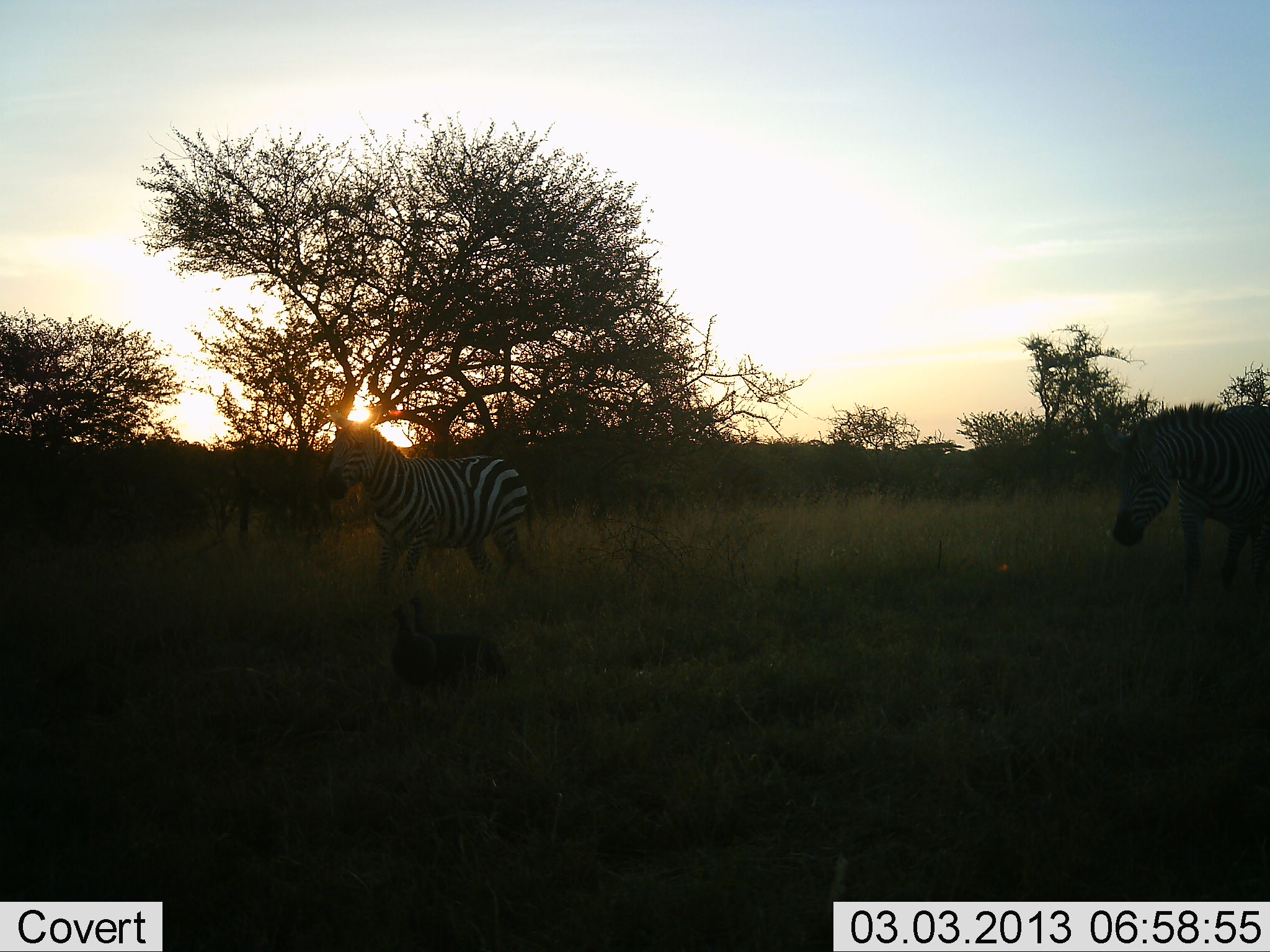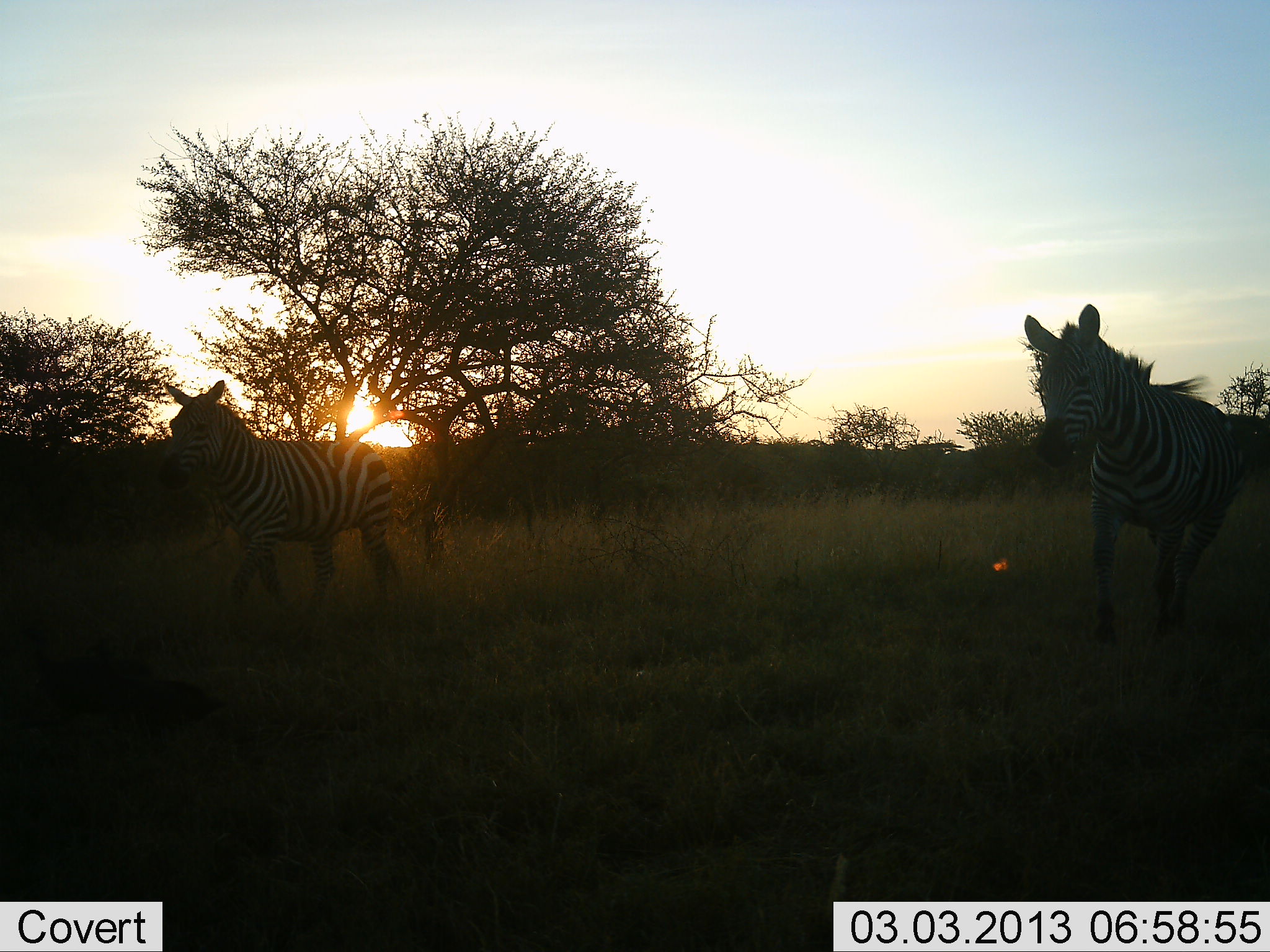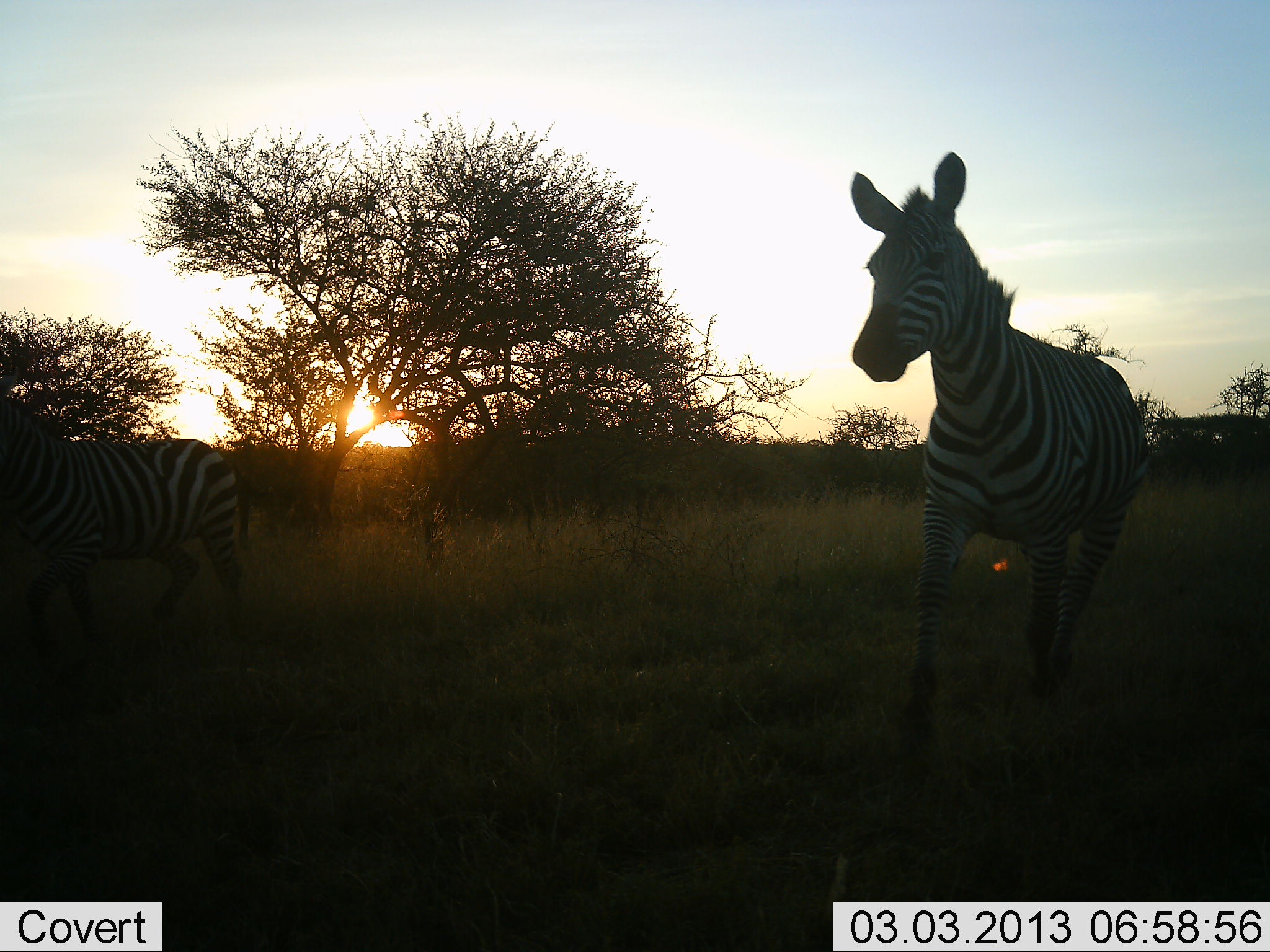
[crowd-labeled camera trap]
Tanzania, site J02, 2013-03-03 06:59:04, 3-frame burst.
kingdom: Animalia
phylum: Chordata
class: Mammalia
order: Perissodactyla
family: Equidae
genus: Equus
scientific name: Equus quagga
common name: plains zebra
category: zebra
Zebra (plains zebra) (Equus quagga), count 2. Behavior (volunteer vote fractions): standing 7%, resting 0%, moving 98%, interacting 2%. Young present (vote fraction): 0%. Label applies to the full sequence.